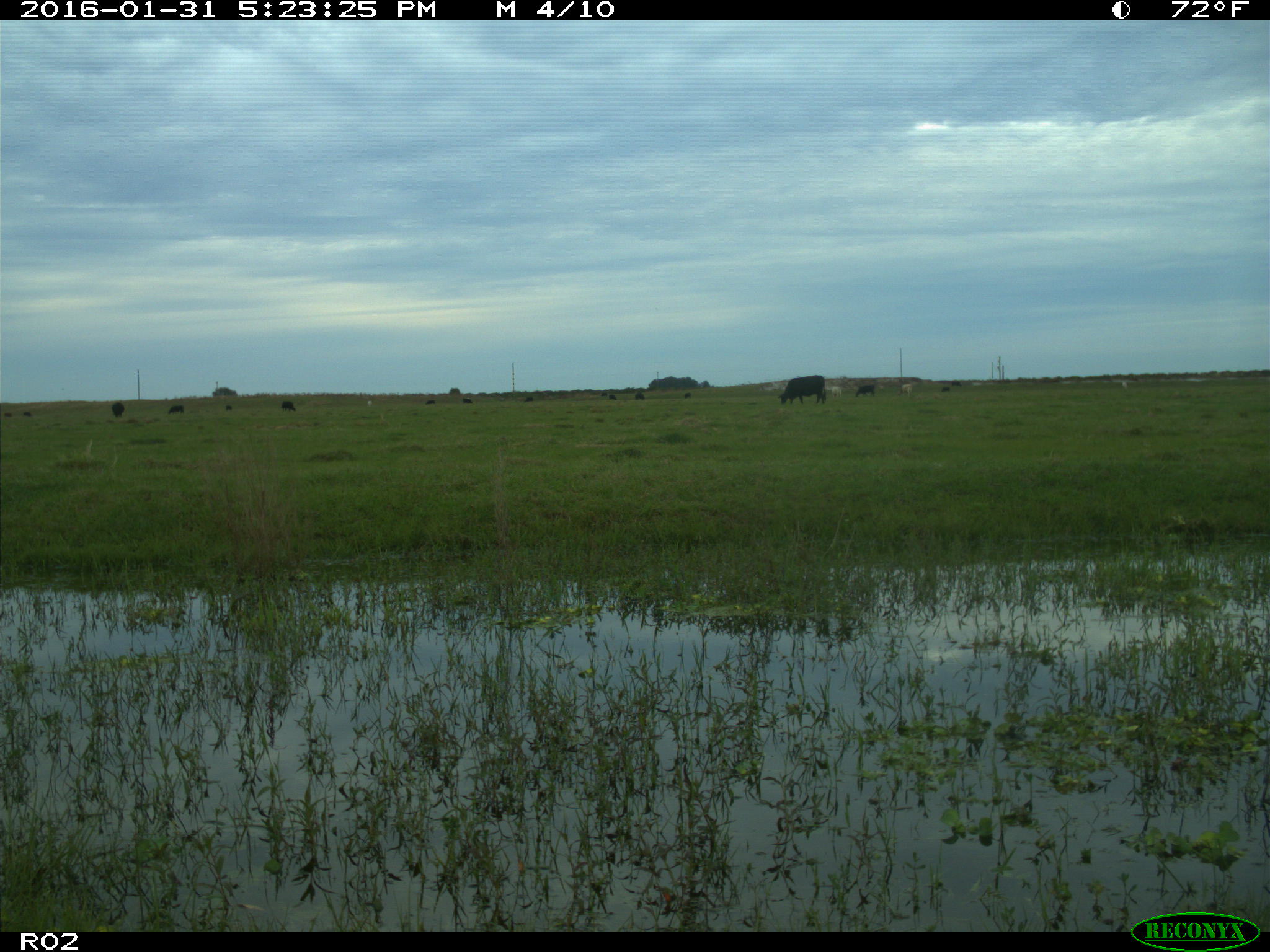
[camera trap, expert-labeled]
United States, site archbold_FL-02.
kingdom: Animalia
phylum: Chordata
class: Mammalia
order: Artiodactyla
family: Bovidae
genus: Bos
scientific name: Bos taurus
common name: domestic cow